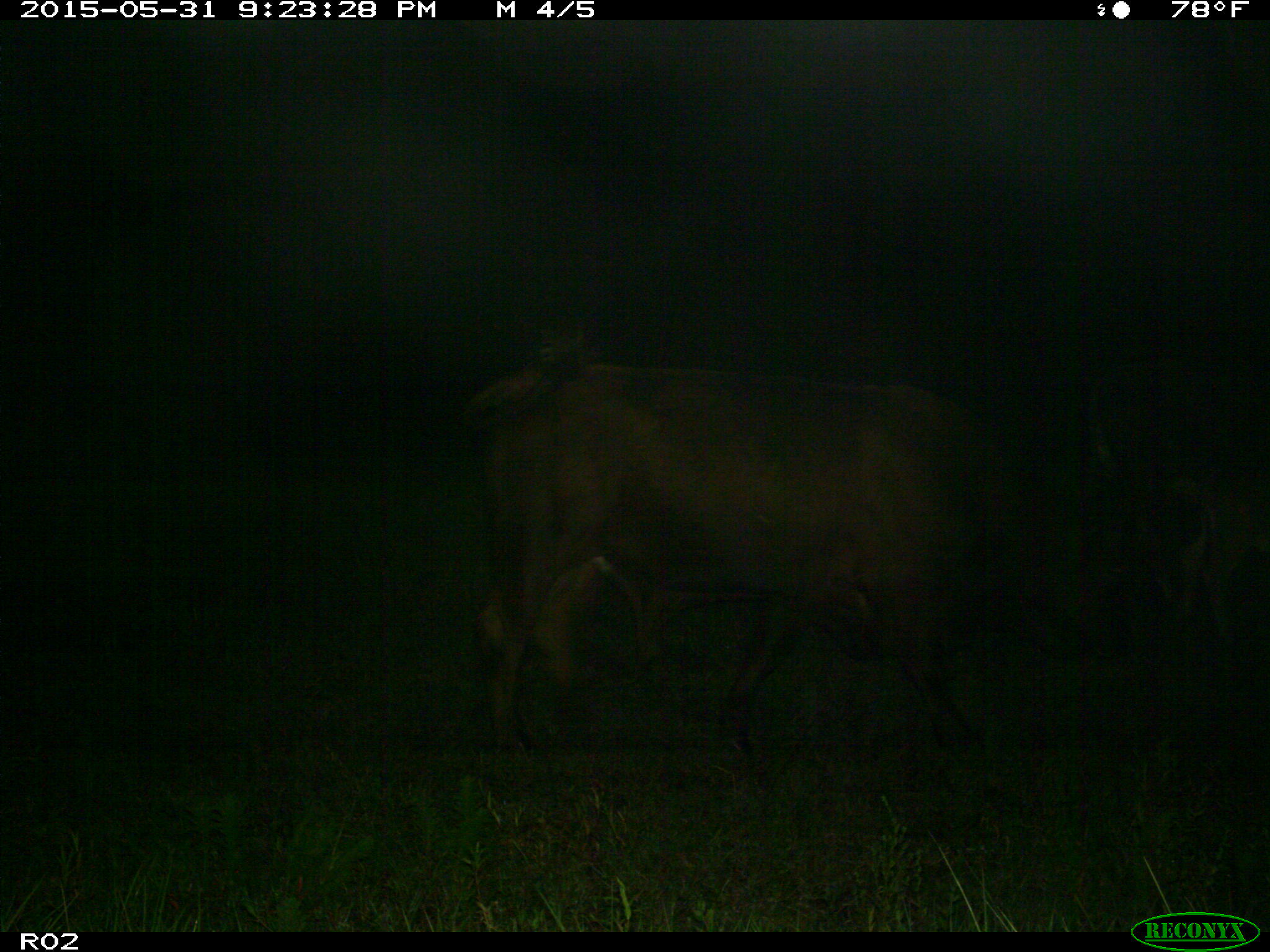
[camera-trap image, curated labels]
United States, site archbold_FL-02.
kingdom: Animalia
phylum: Chordata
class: Mammalia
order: Artiodactyla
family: Bovidae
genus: Bos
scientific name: Bos taurus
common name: domestic cow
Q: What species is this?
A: Bos taurus (domestic cow).